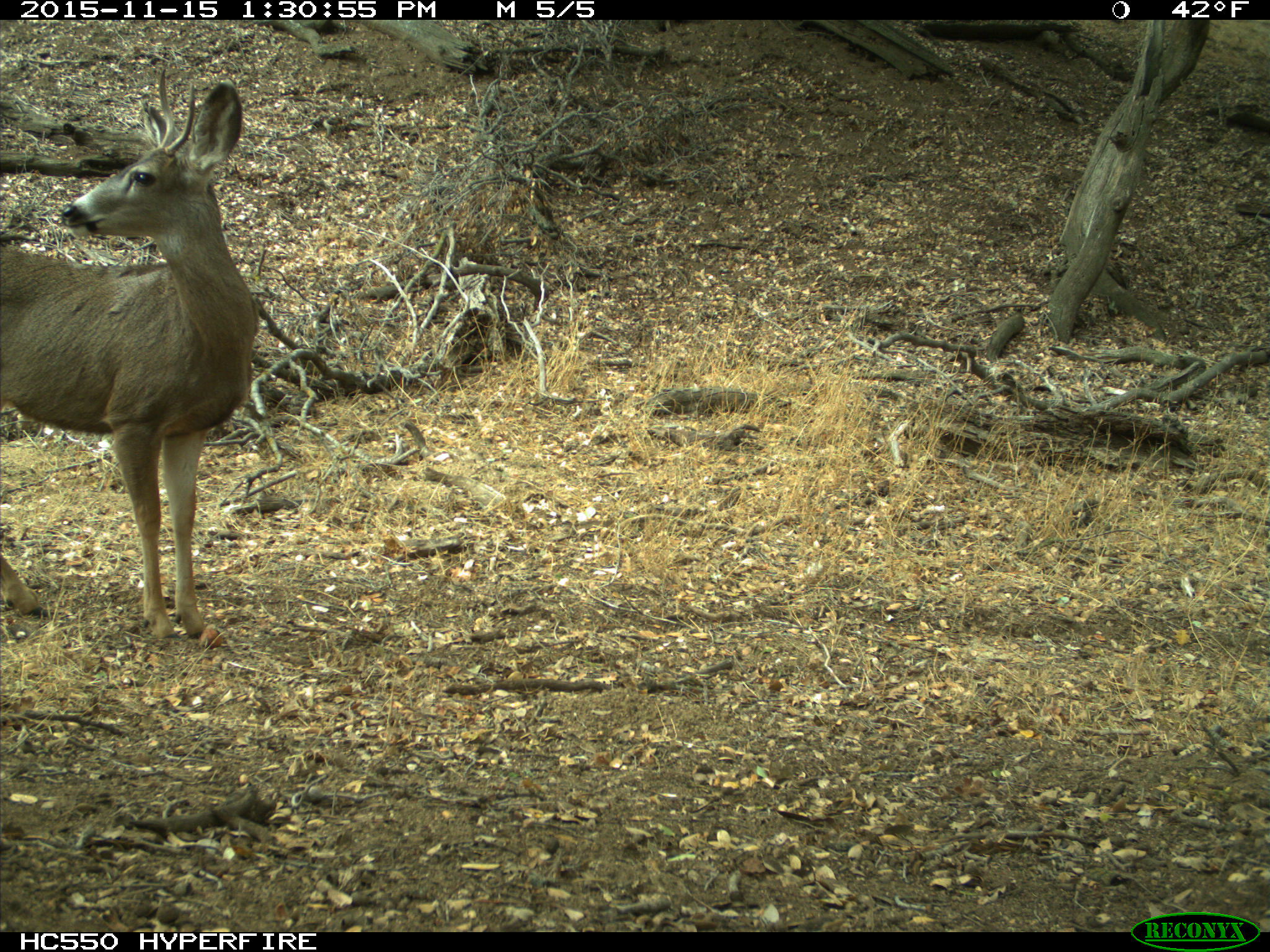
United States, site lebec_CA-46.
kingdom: Animalia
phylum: Chordata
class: Mammalia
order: Artiodactyla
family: Cervidae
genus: Odocoileus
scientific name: Odocoileus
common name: deer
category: unidentified deer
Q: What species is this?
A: Unidentified deer (deer) (Odocoileus).